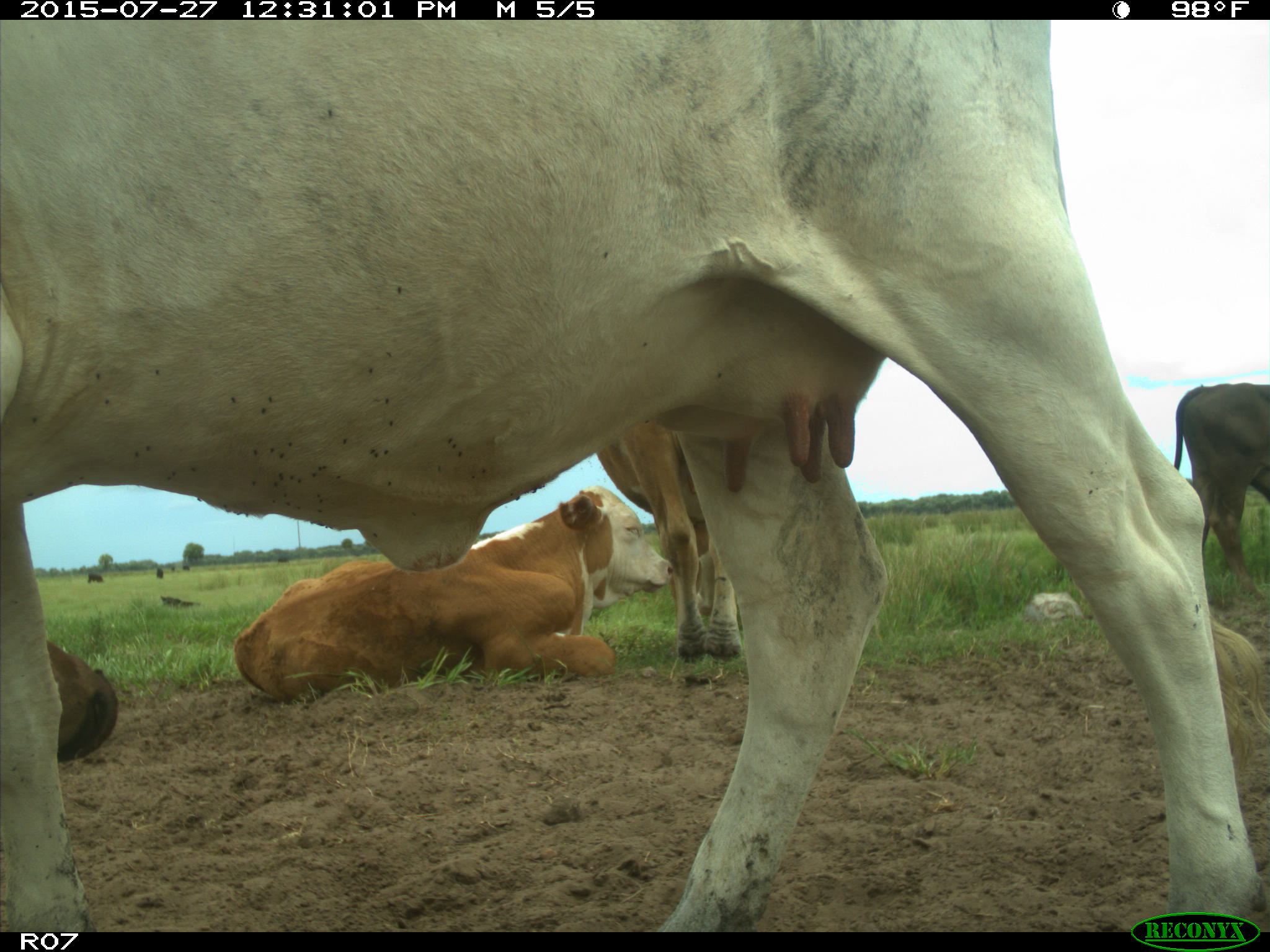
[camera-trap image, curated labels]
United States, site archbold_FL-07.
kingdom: Animalia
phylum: Chordata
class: Mammalia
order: Artiodactyla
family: Bovidae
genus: Bos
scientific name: Bos taurus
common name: domestic cow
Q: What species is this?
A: Bos taurus (domestic cow).